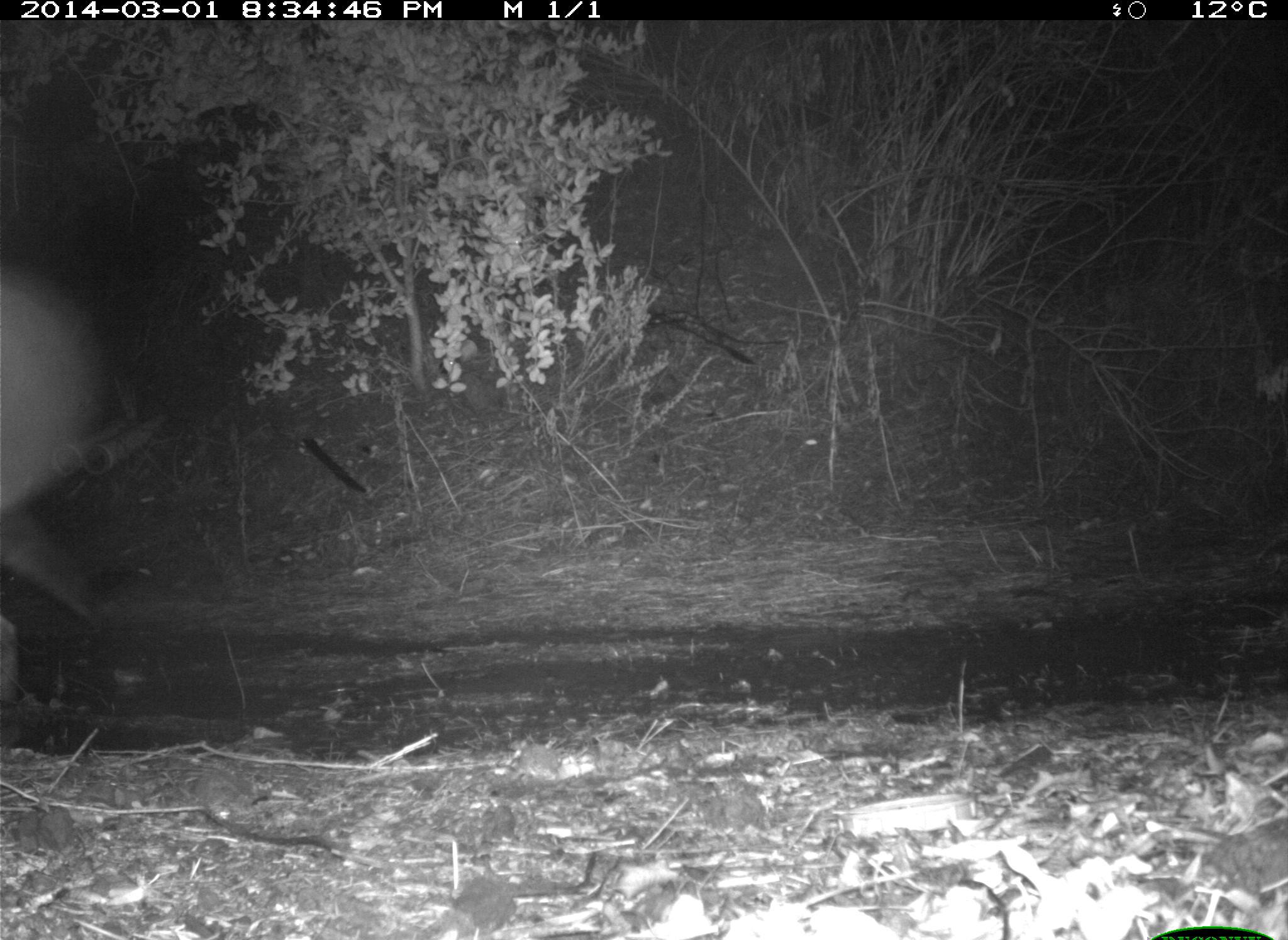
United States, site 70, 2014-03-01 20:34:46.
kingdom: Animalia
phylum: Chordata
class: Mammalia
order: Carnivora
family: Canidae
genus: Canis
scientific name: Canis latrans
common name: coyote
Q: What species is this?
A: Coyote (Canis latrans).